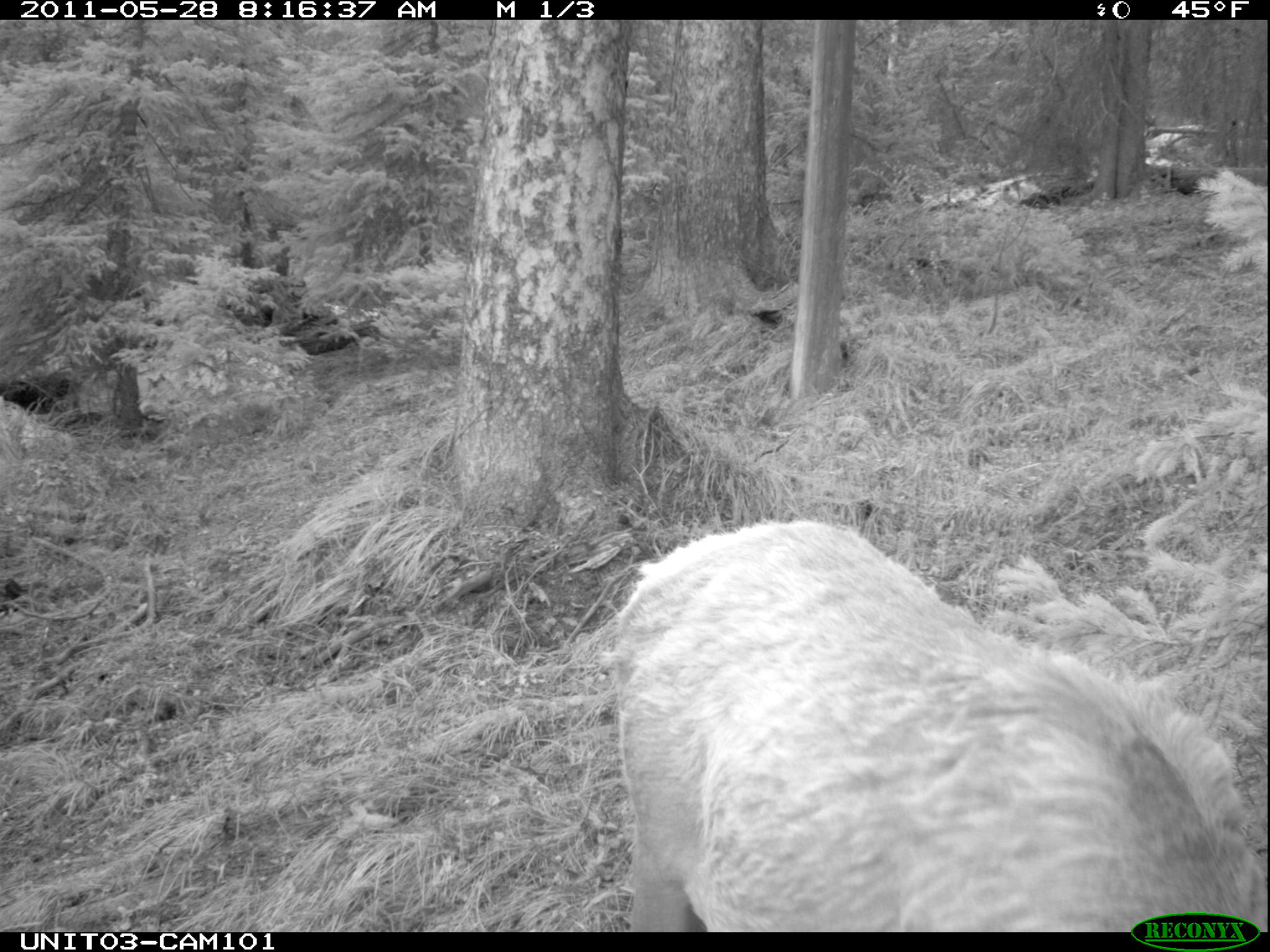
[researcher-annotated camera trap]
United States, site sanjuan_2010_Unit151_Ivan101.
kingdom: Animalia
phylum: Chordata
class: Mammalia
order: Artiodactyla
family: Cervidae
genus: Cervus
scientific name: Cervus elaphus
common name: red deer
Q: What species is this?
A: Cervus elaphus (red deer).